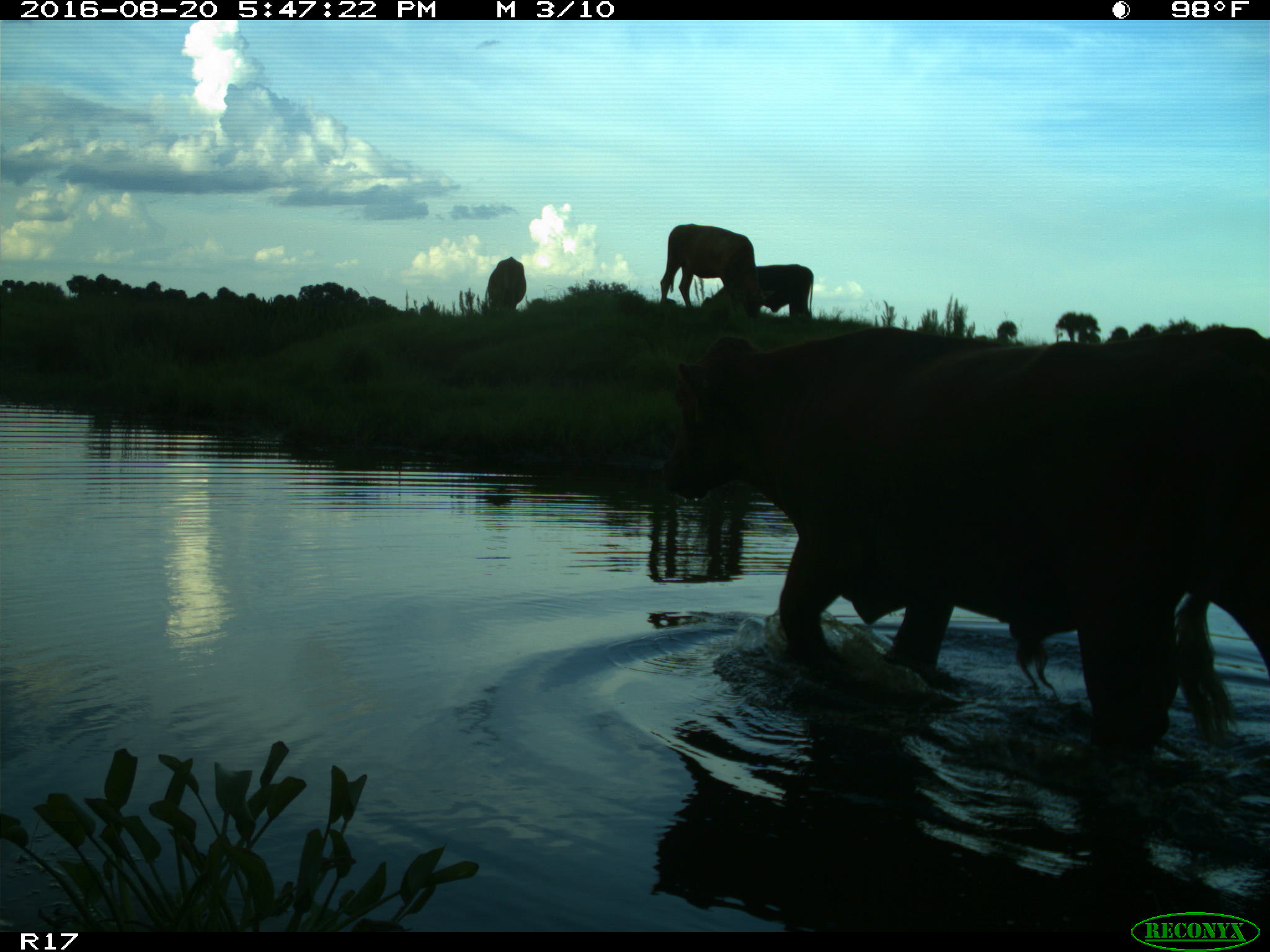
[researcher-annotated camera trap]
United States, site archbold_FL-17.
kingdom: Animalia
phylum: Chordata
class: Mammalia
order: Artiodactyla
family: Bovidae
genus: Bos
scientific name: Bos taurus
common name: domestic cow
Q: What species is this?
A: Bos taurus (domestic cow).